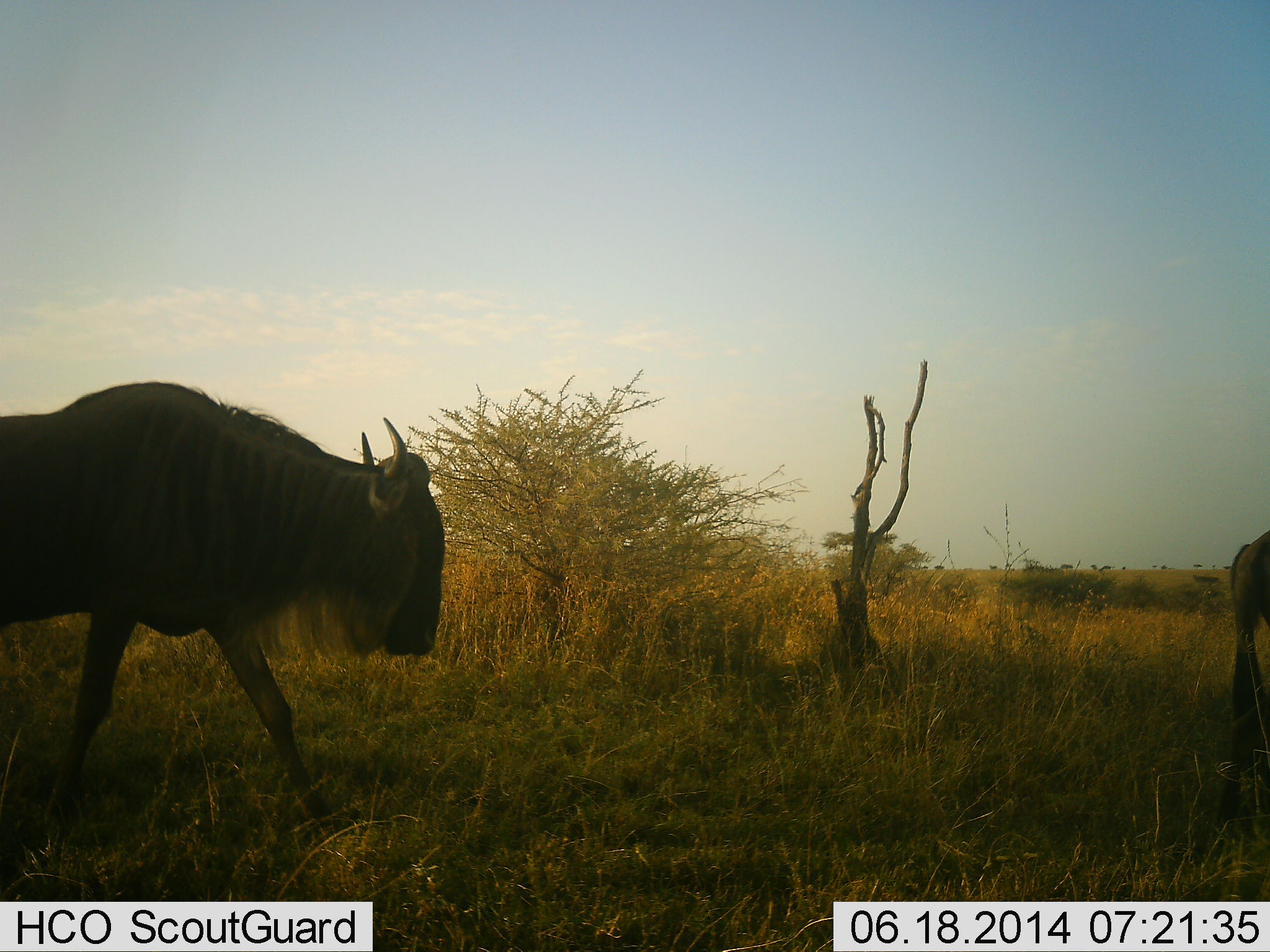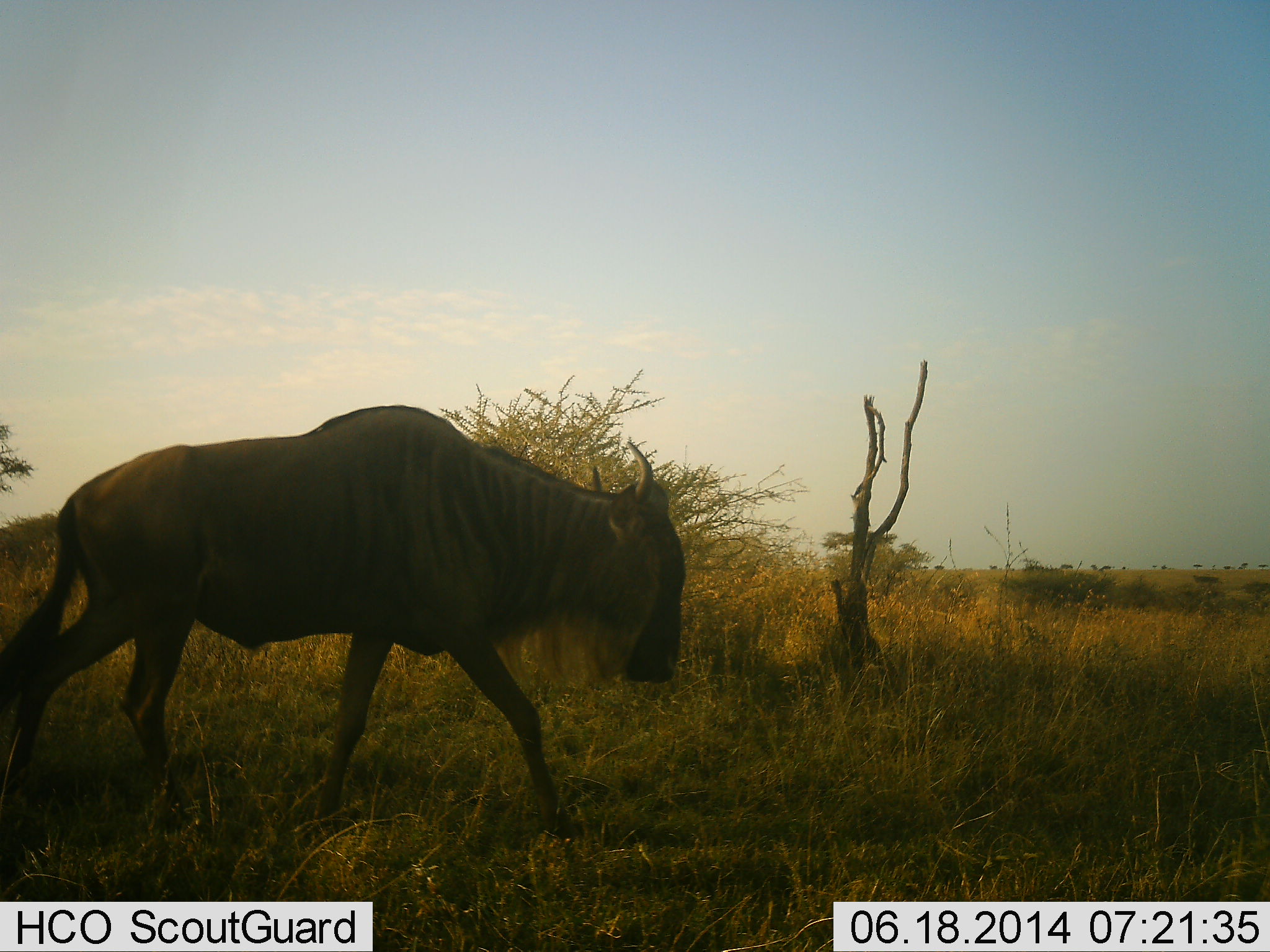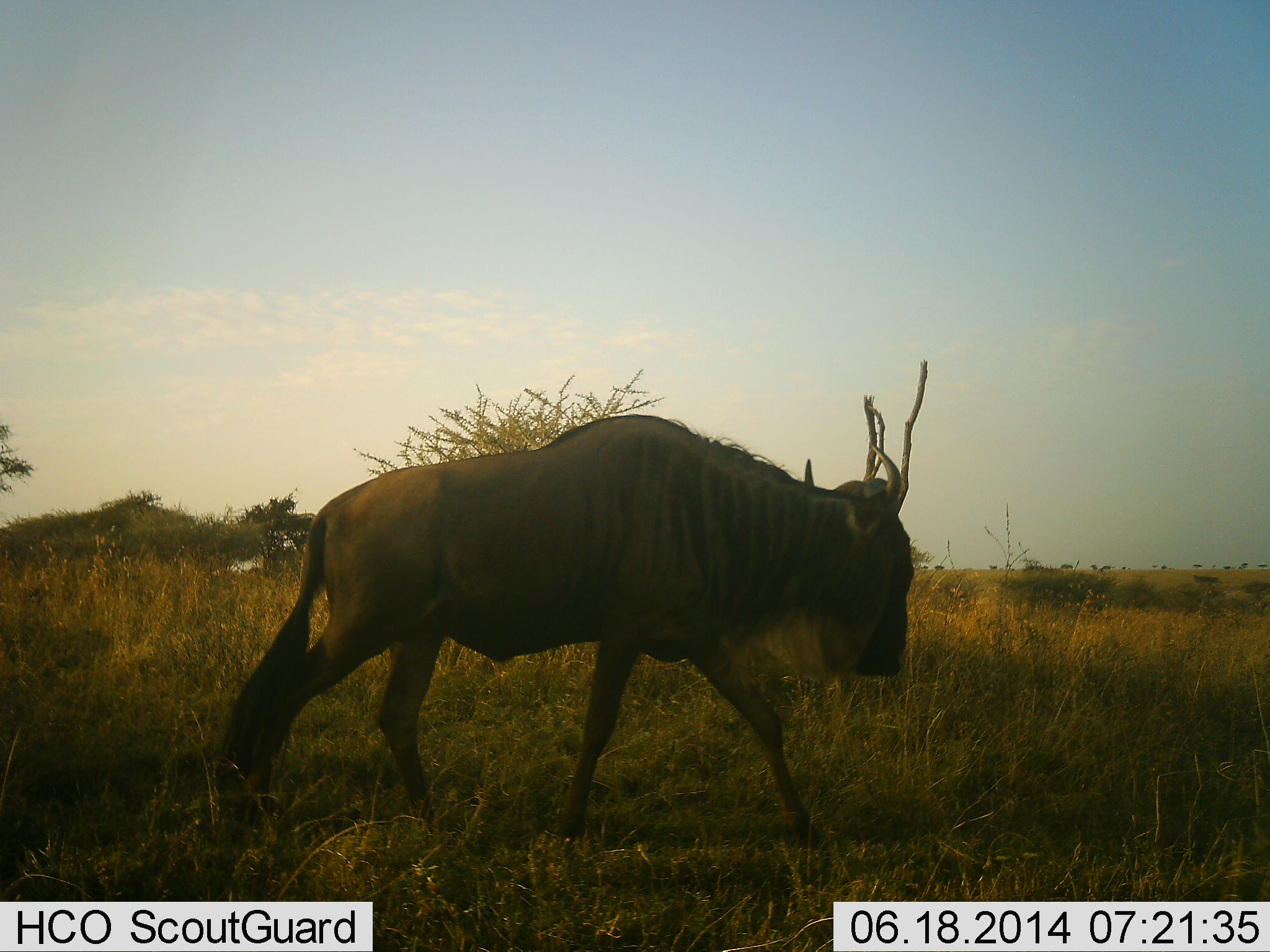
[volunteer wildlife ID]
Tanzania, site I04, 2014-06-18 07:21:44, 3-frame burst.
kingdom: Animalia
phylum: Chordata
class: Mammalia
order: Artiodactyla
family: Bovidae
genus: Connochaetes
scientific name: Connochaetes taurinus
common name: blue wildebeest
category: wildebeest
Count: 2.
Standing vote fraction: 10%.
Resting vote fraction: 0%.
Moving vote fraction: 100%.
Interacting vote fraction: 0%.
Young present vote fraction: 0%.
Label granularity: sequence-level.